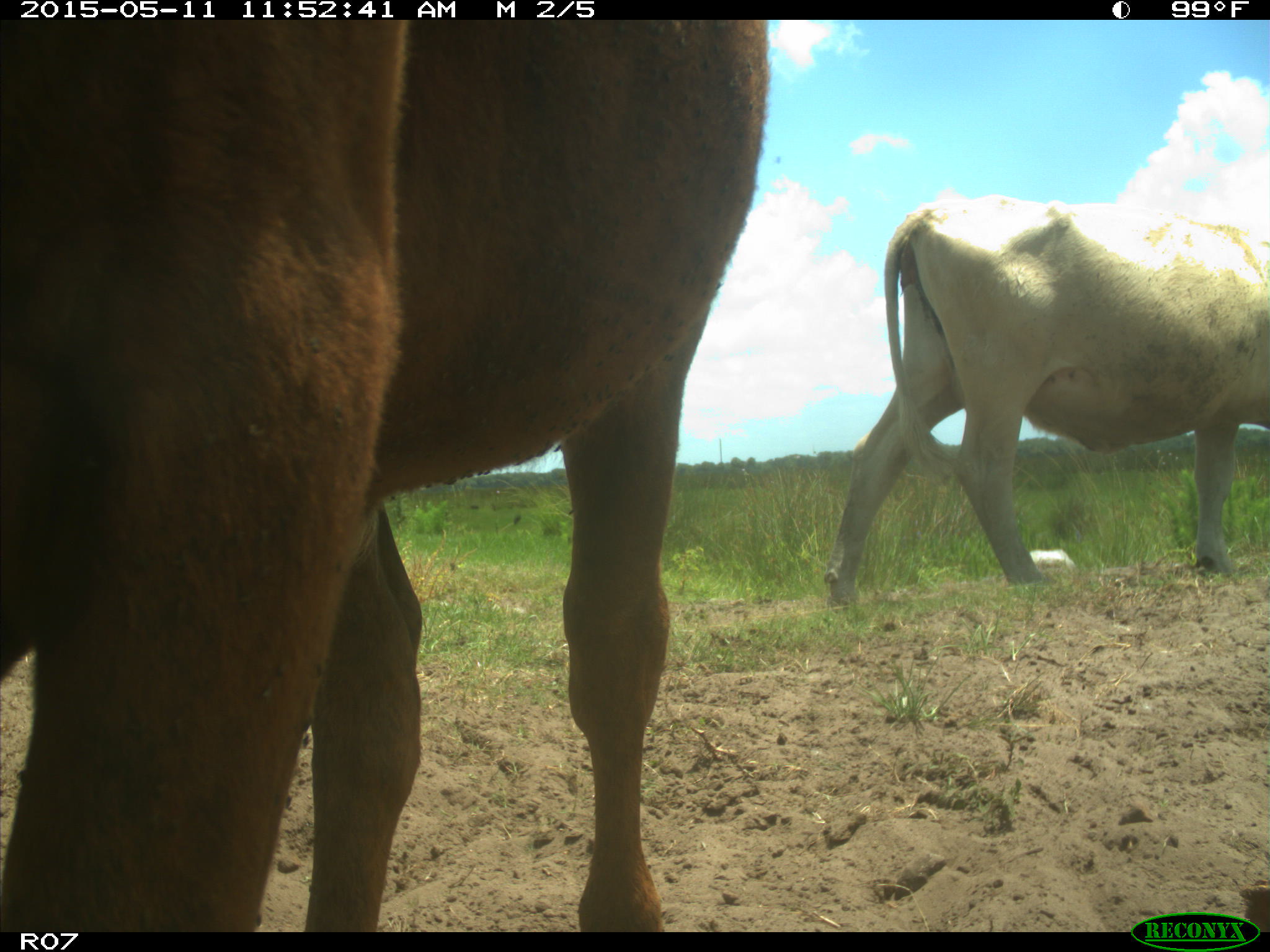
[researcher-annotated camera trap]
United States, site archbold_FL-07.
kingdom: Animalia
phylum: Chordata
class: Mammalia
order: Artiodactyla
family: Bovidae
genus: Bos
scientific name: Bos taurus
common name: domestic cow